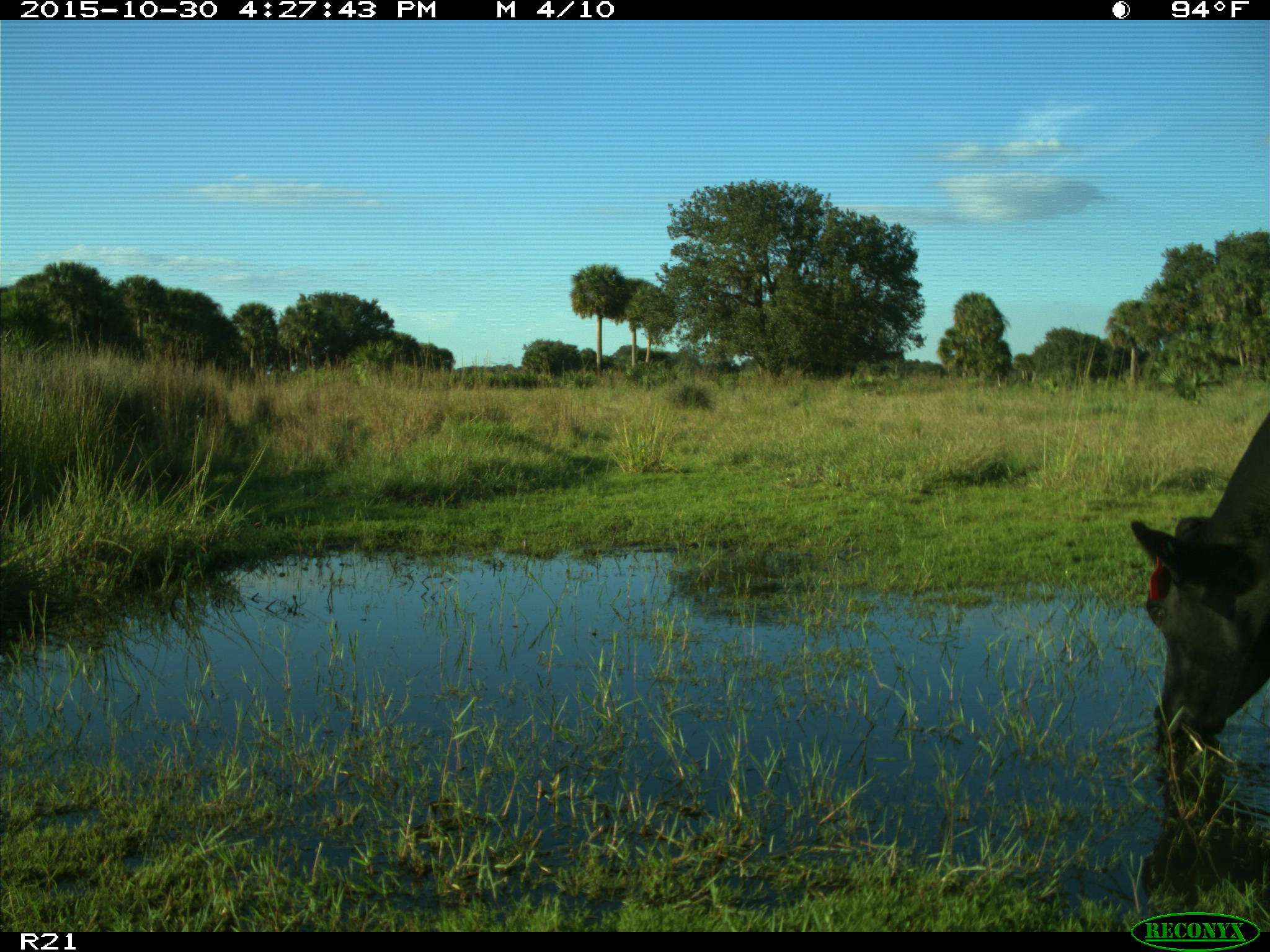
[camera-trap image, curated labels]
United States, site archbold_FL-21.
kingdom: Animalia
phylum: Chordata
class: Mammalia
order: Artiodactyla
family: Bovidae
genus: Bos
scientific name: Bos taurus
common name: domestic cow